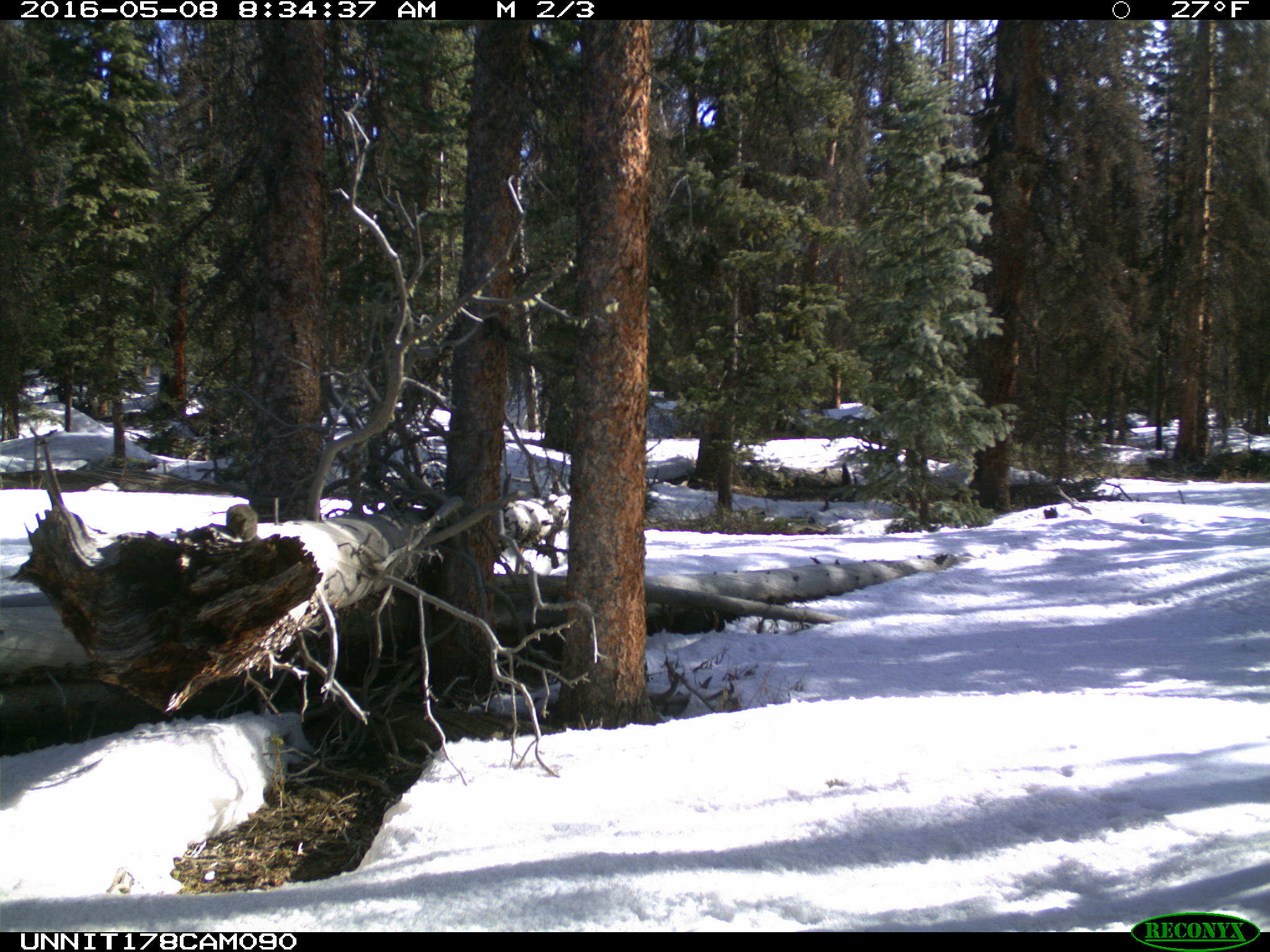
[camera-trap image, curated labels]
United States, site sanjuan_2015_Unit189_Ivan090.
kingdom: Animalia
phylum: Chordata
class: Mammalia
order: Rodentia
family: Sciuridae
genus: Tamiasciurus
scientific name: Tamiasciurus hudsonicus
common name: american red squirrel